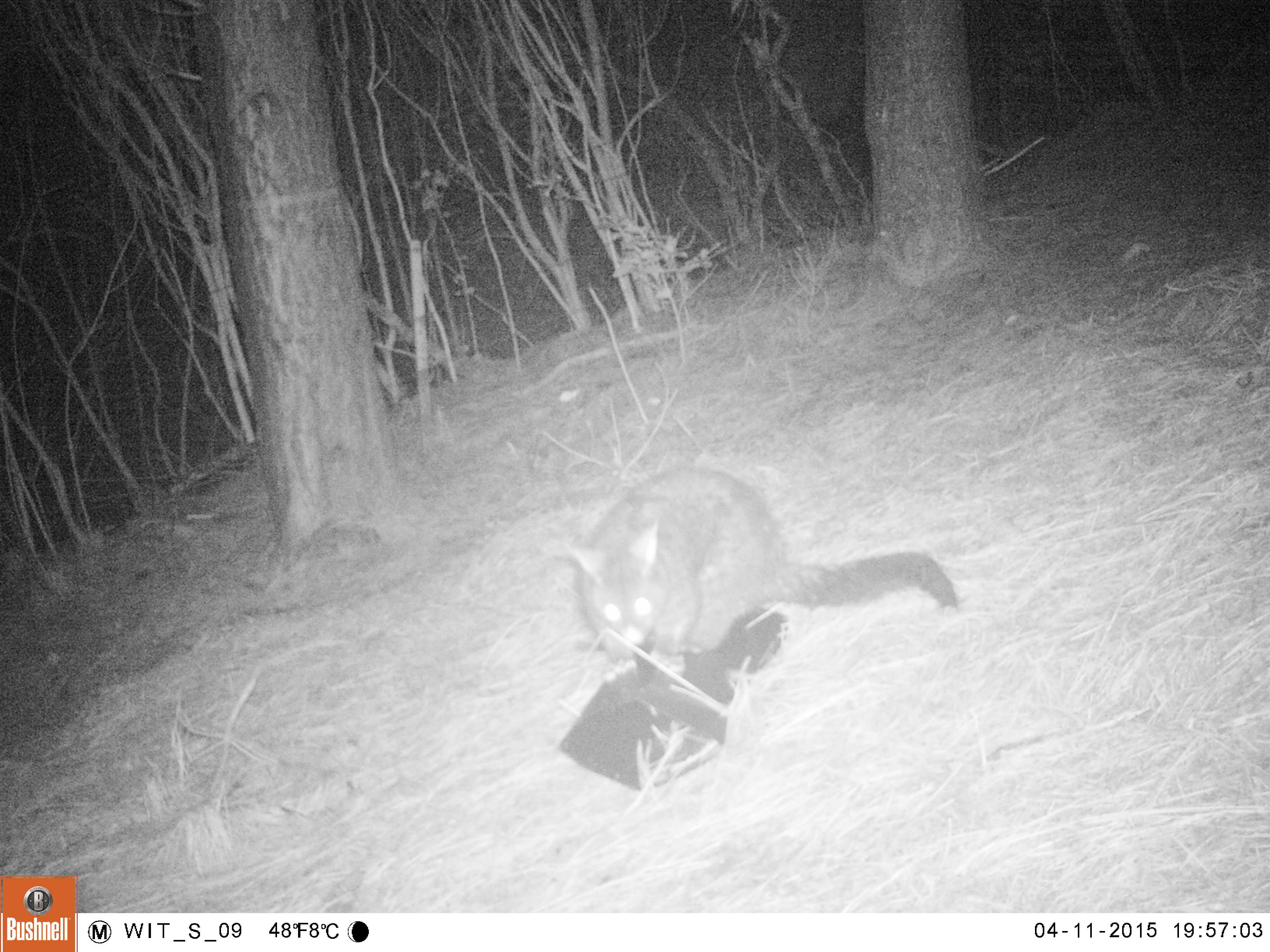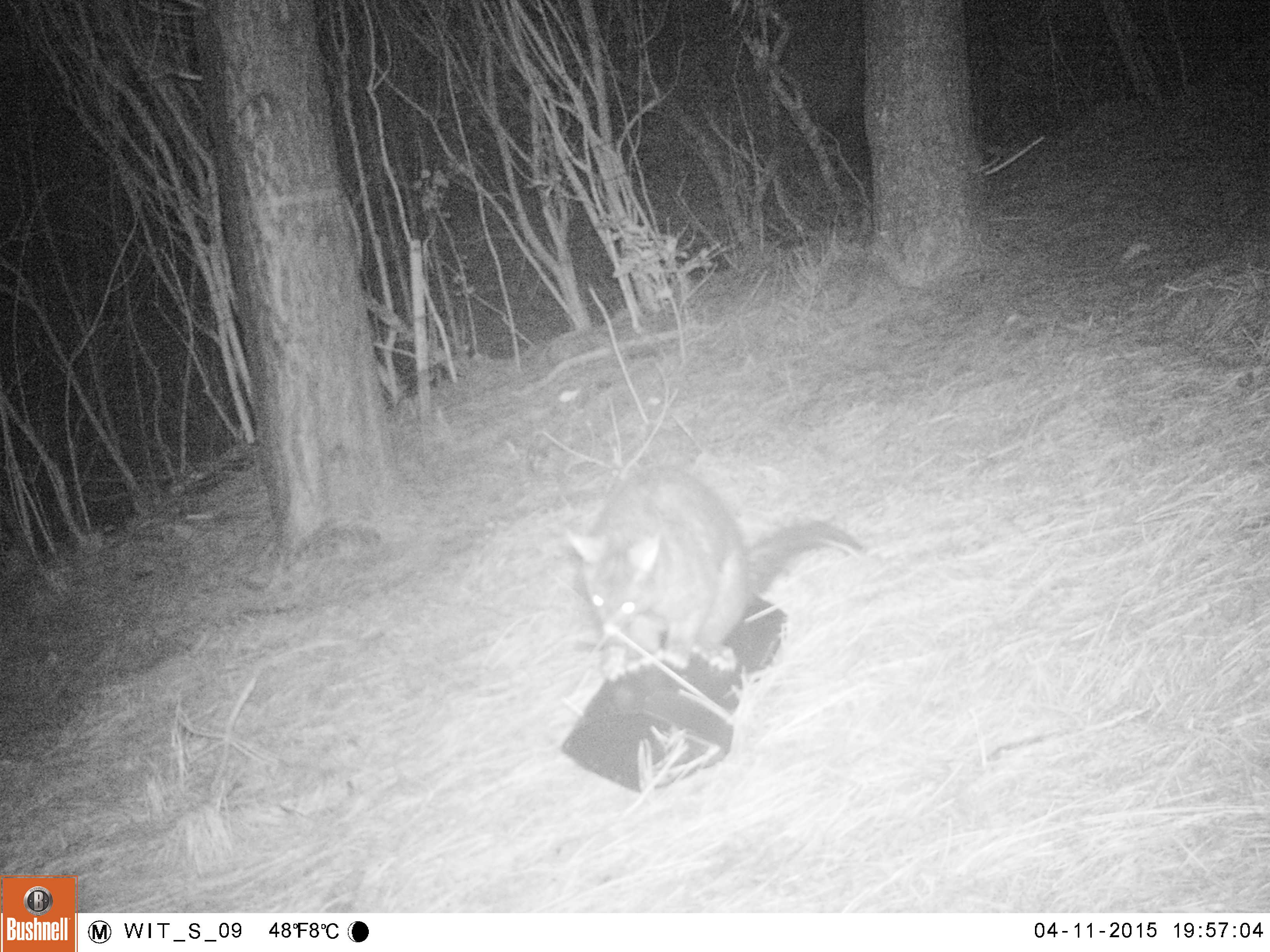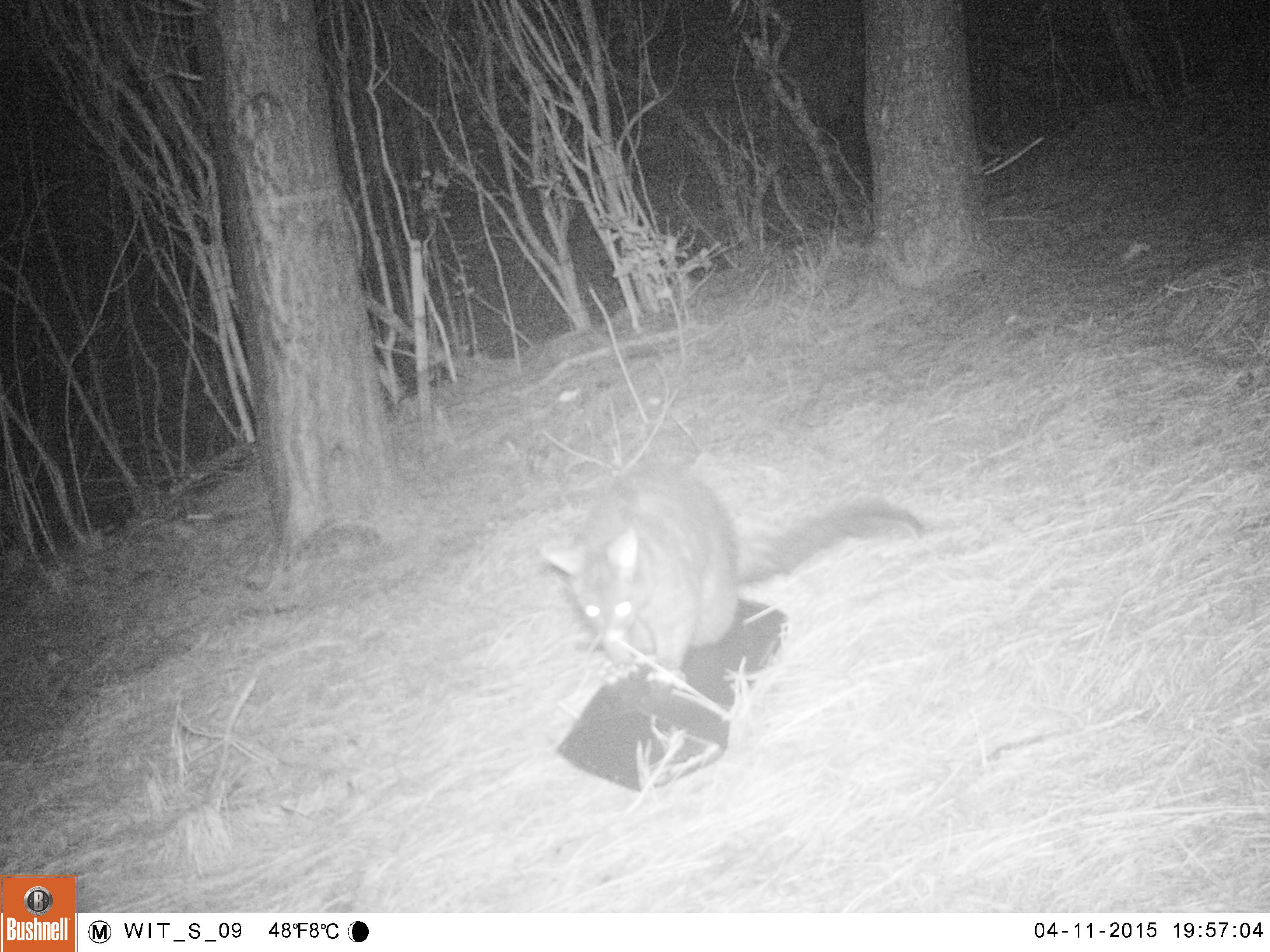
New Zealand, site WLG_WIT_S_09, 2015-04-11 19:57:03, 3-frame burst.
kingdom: Animalia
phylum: Chordata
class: Mammalia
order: Diprotodontia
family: Phalangeridae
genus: Trichosurus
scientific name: Trichosurus vulpecula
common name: common brushtail possum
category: possum